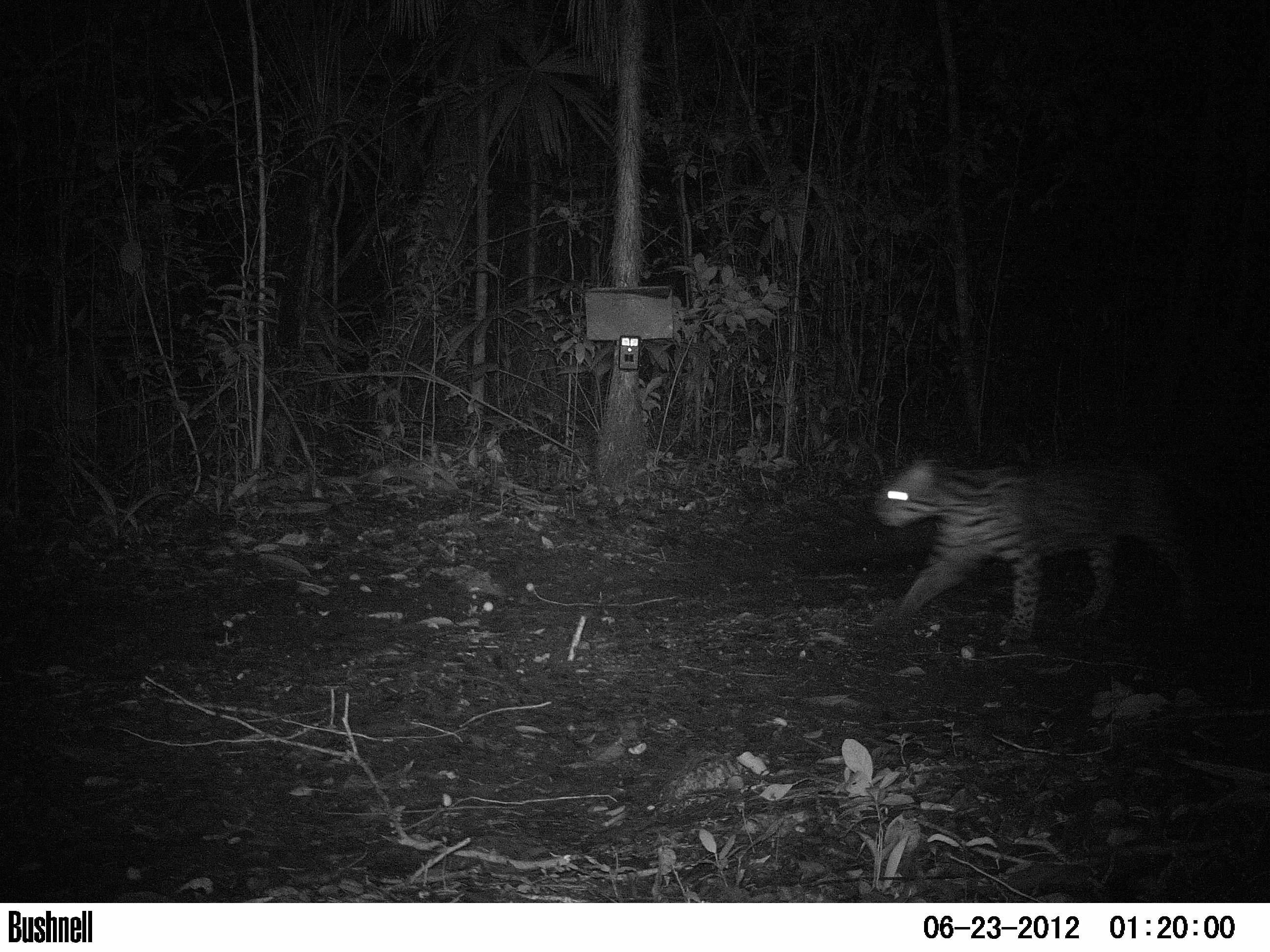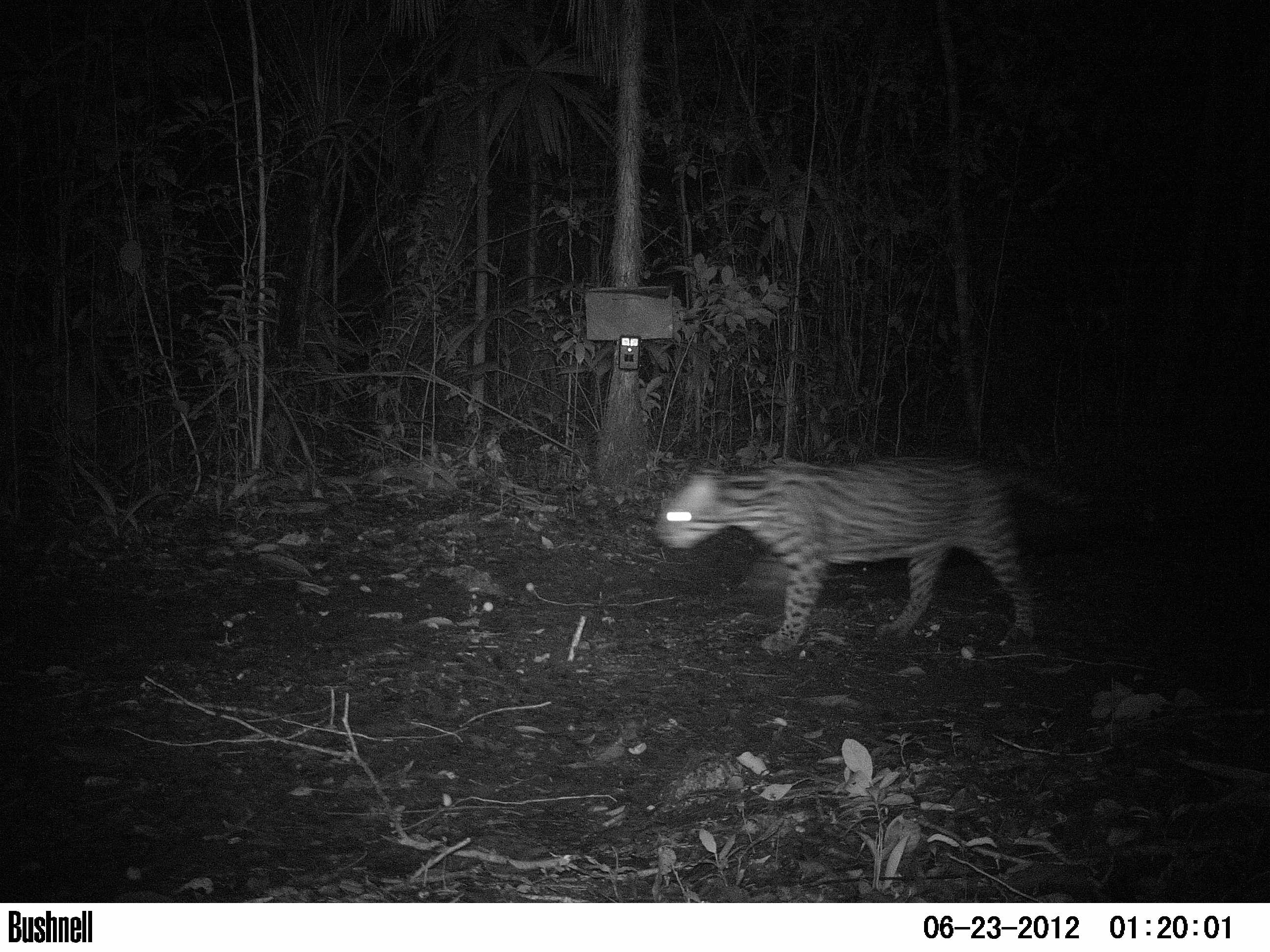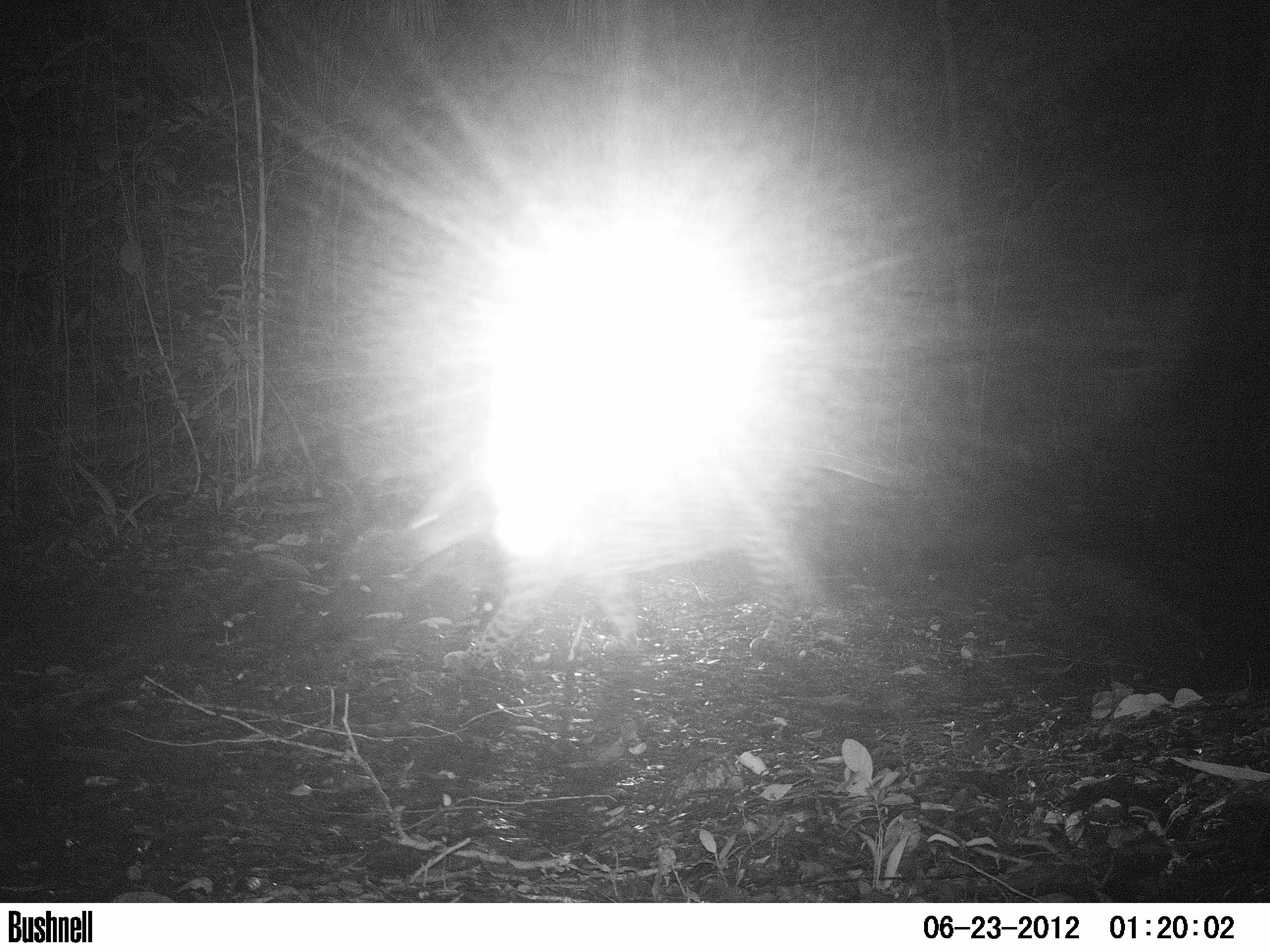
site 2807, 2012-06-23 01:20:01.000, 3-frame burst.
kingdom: Animalia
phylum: Chordata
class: Mammalia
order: Carnivora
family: Felidae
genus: Leopardus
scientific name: Leopardus pardalis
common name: ocelot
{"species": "Leopardus pardalis (ocelot)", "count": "1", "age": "adult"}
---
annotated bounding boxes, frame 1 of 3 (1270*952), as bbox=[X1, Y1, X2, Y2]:
leopardus pardalis: bbox=[869, 447, 1265, 653]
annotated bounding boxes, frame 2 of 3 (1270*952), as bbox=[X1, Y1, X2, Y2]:
leopardus pardalis: bbox=[651, 445, 1125, 661]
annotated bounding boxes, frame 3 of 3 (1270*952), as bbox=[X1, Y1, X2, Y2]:
leopardus pardalis: bbox=[396, 403, 924, 673]